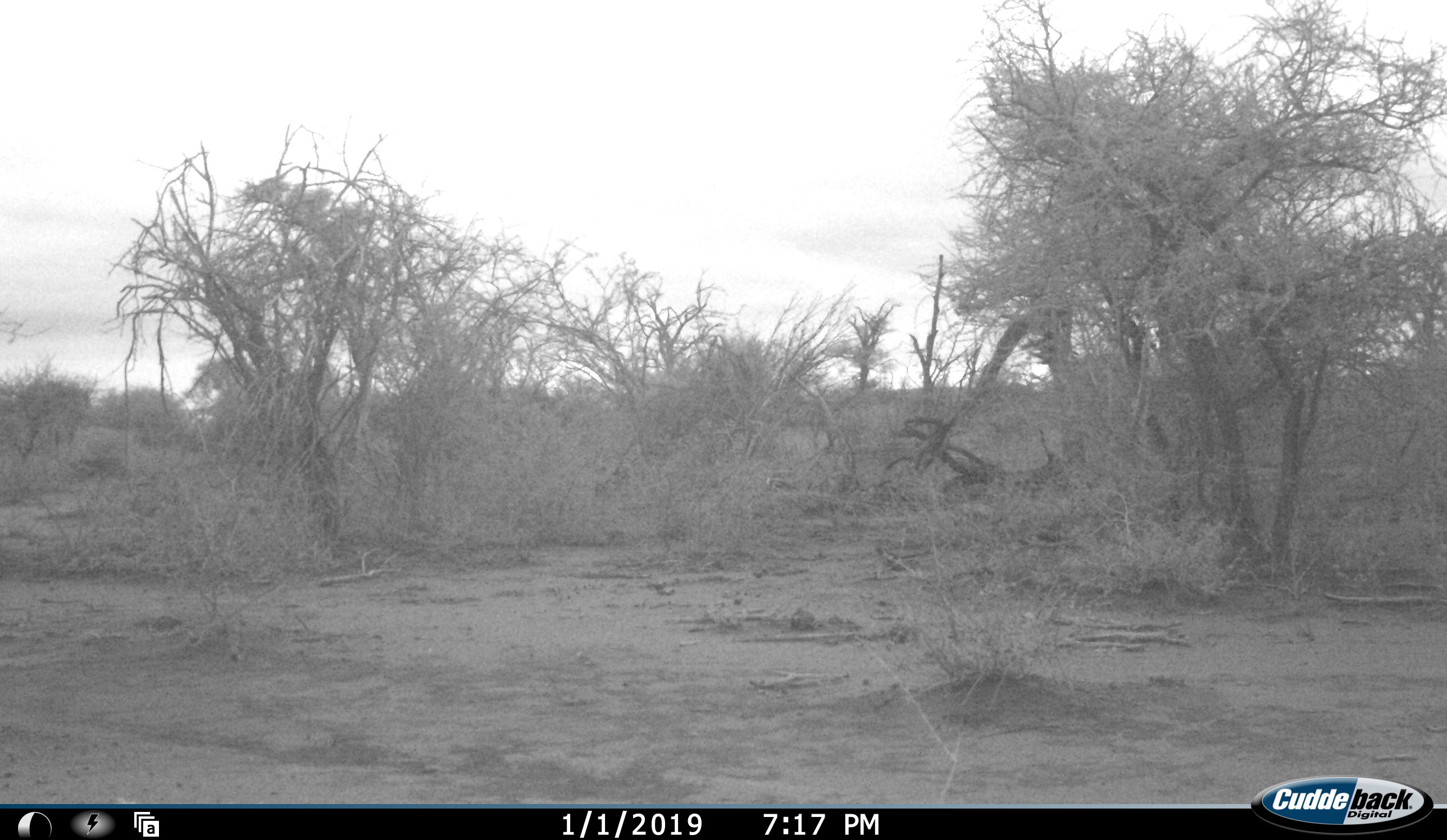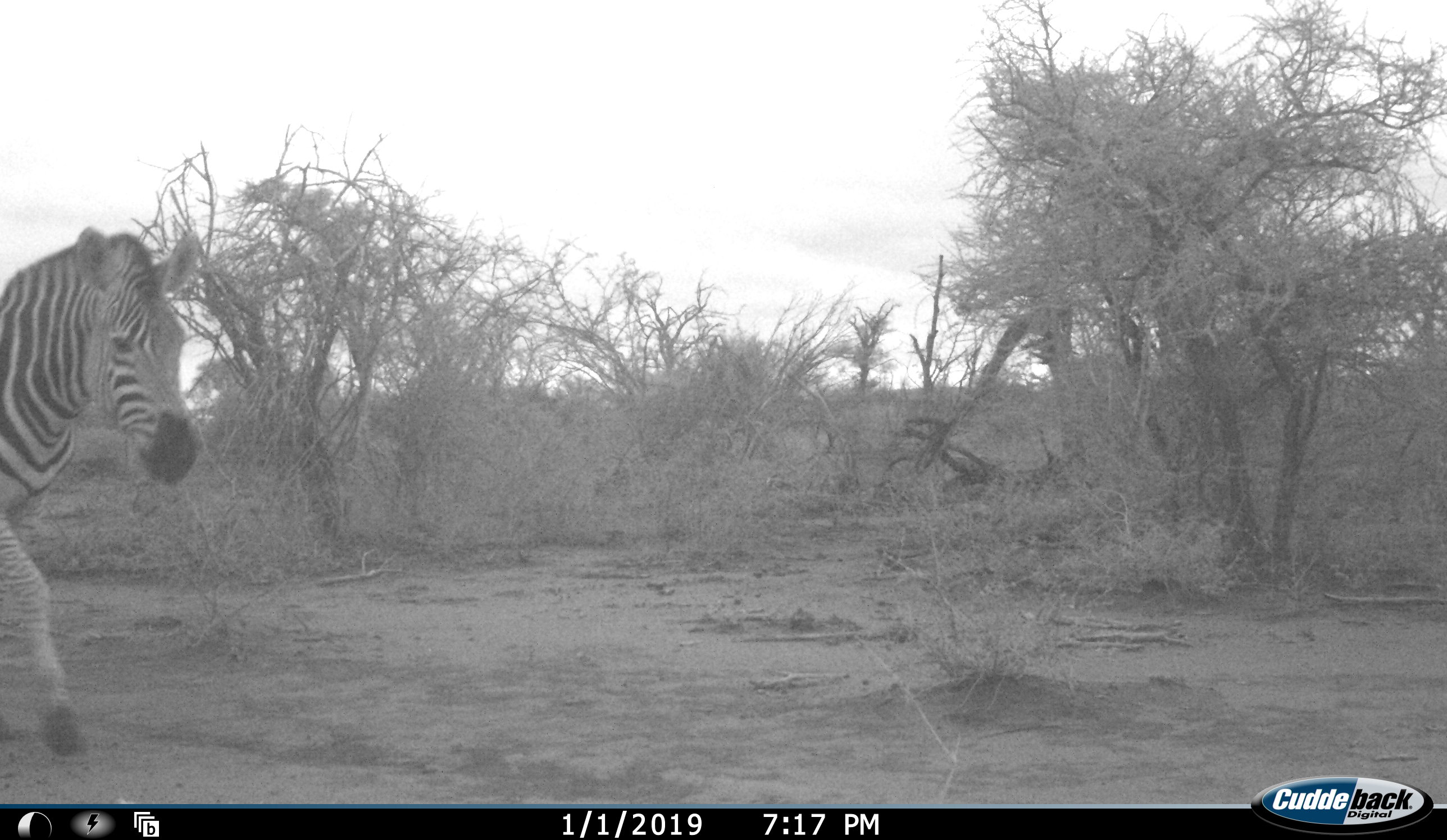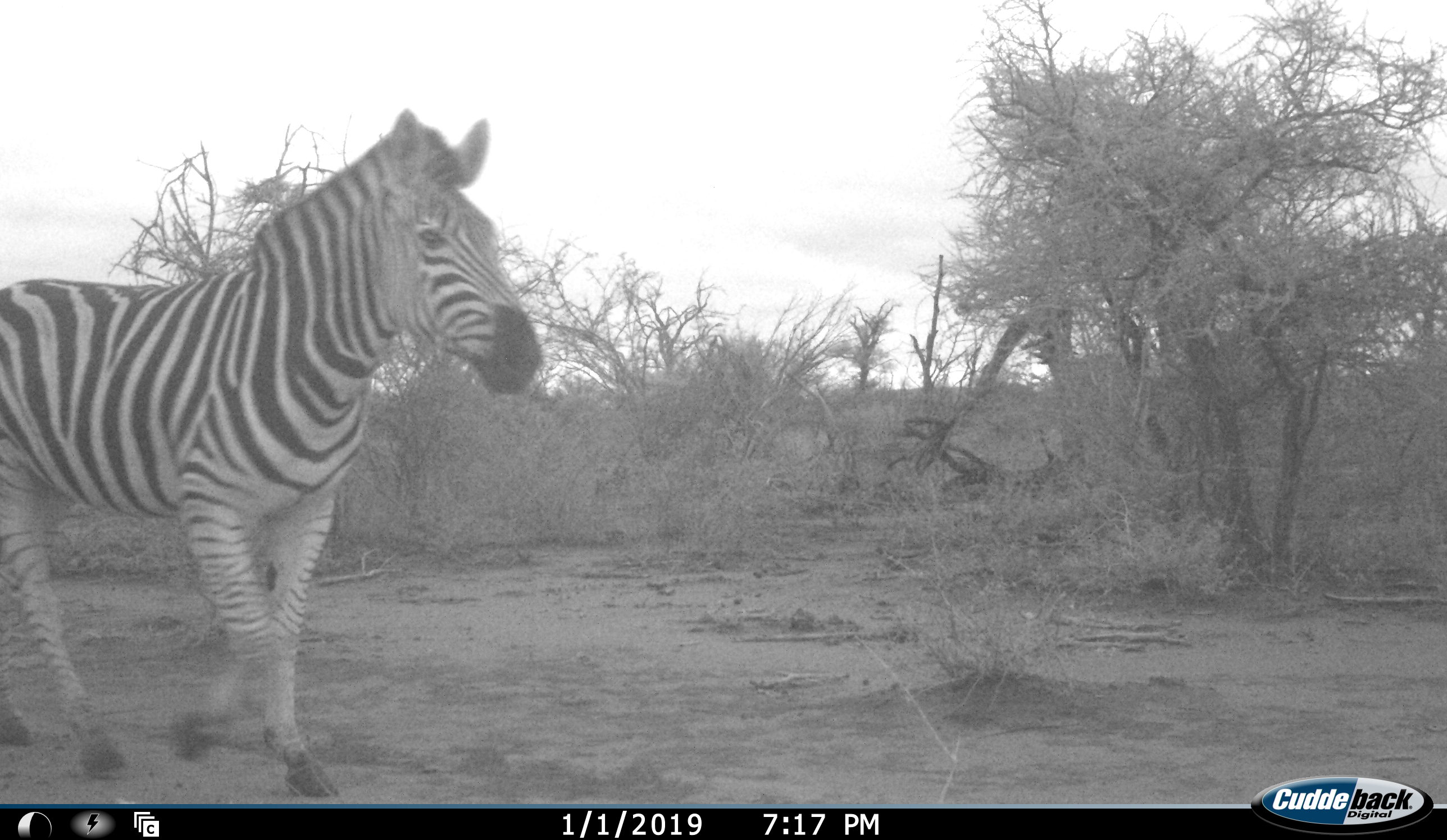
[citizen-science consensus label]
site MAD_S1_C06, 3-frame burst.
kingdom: Animalia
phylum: Chordata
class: Mammalia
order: Perissodactyla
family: Equidae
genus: Equus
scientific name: Equus quagga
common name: plains zebra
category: zebraplains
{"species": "zebraplains (plains zebra) (Equus quagga)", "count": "1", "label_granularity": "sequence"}